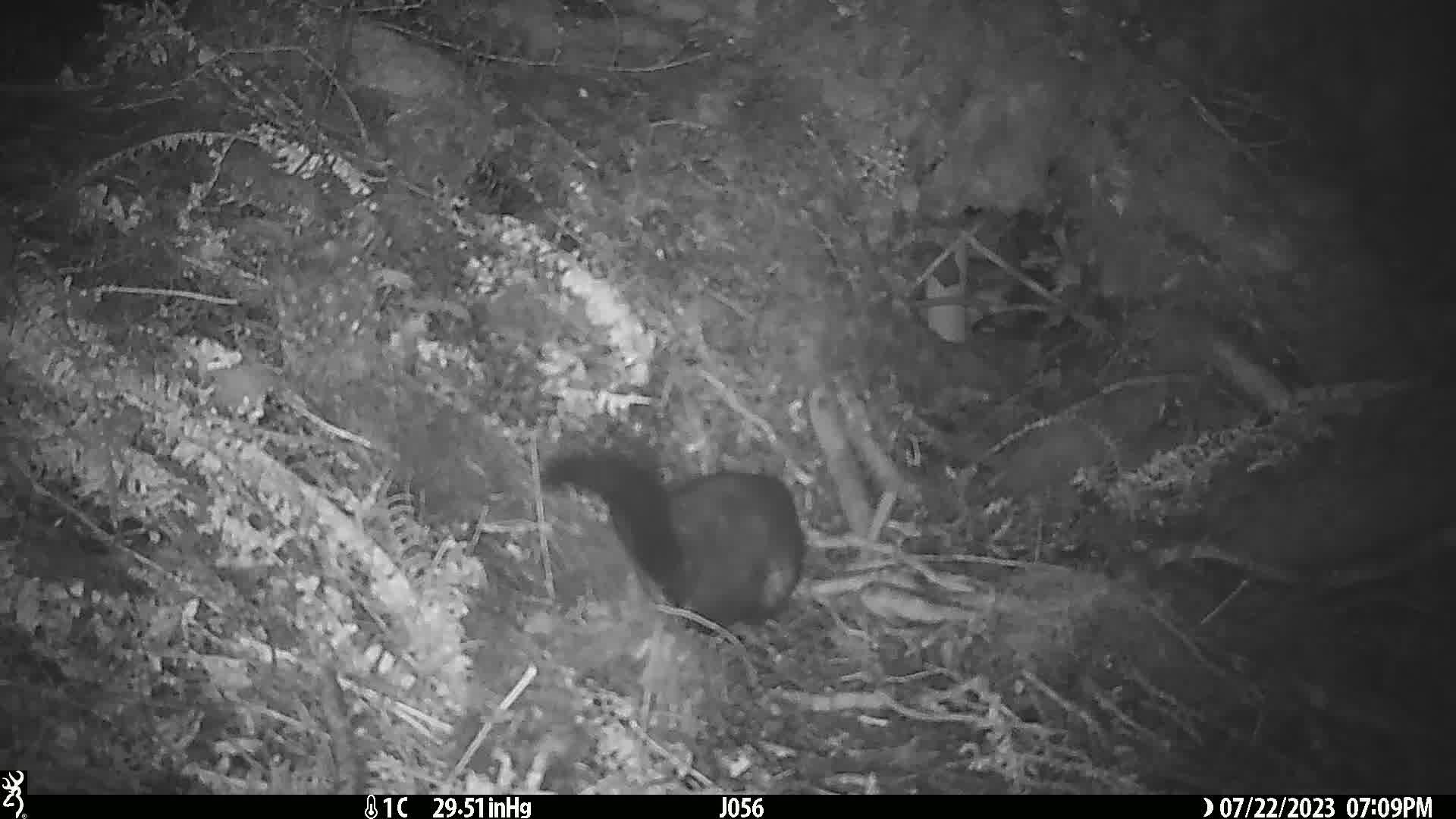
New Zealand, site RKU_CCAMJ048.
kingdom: Animalia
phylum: Chordata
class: Mammalia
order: Diprotodontia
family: Phalangeridae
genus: Trichosurus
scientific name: Trichosurus vulpecula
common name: common brushtail possum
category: possum